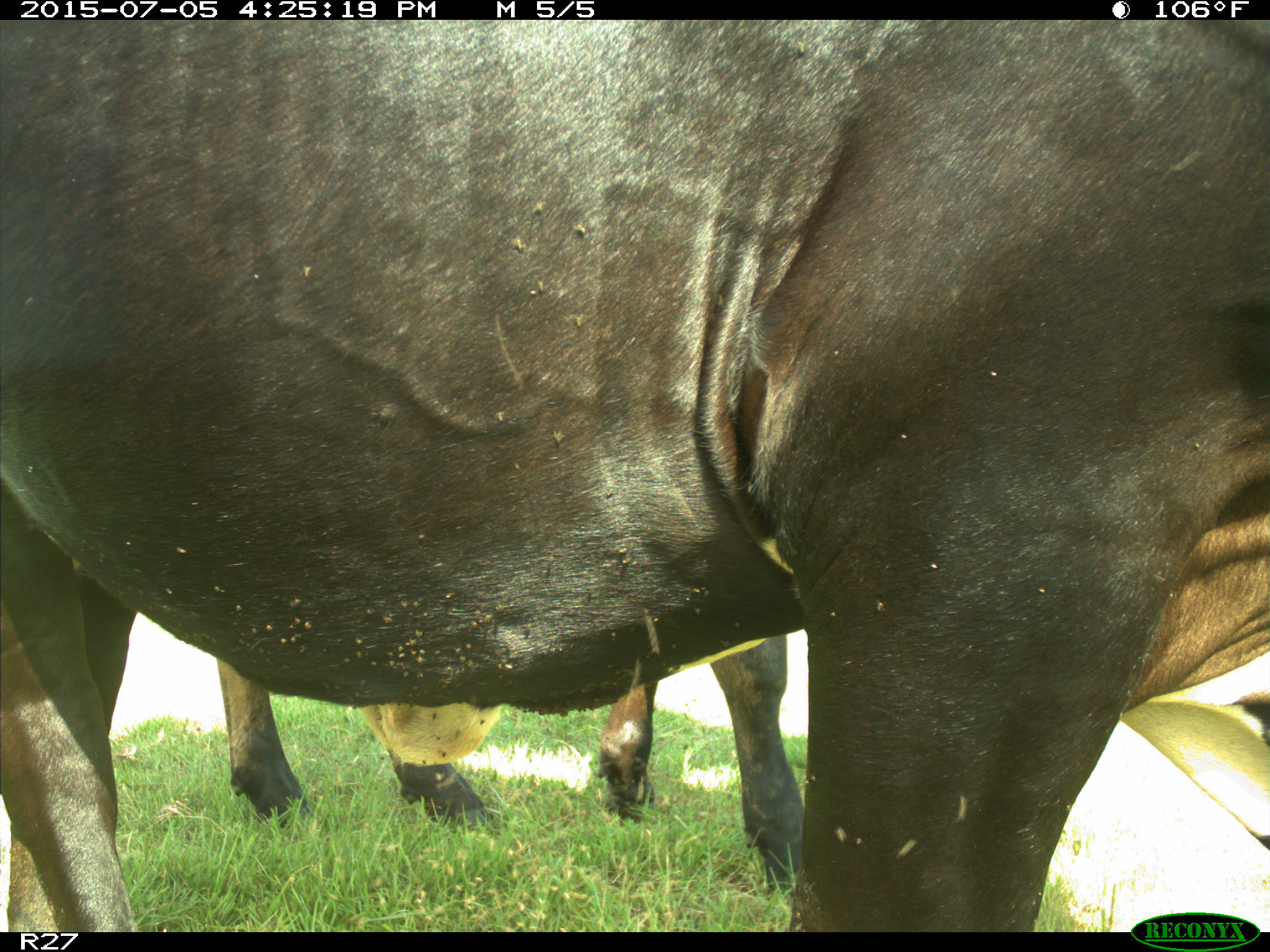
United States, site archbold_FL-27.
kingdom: Animalia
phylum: Chordata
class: Mammalia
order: Artiodactyla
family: Bovidae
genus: Bos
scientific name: Bos taurus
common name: domestic cow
Bos taurus (domestic cow).